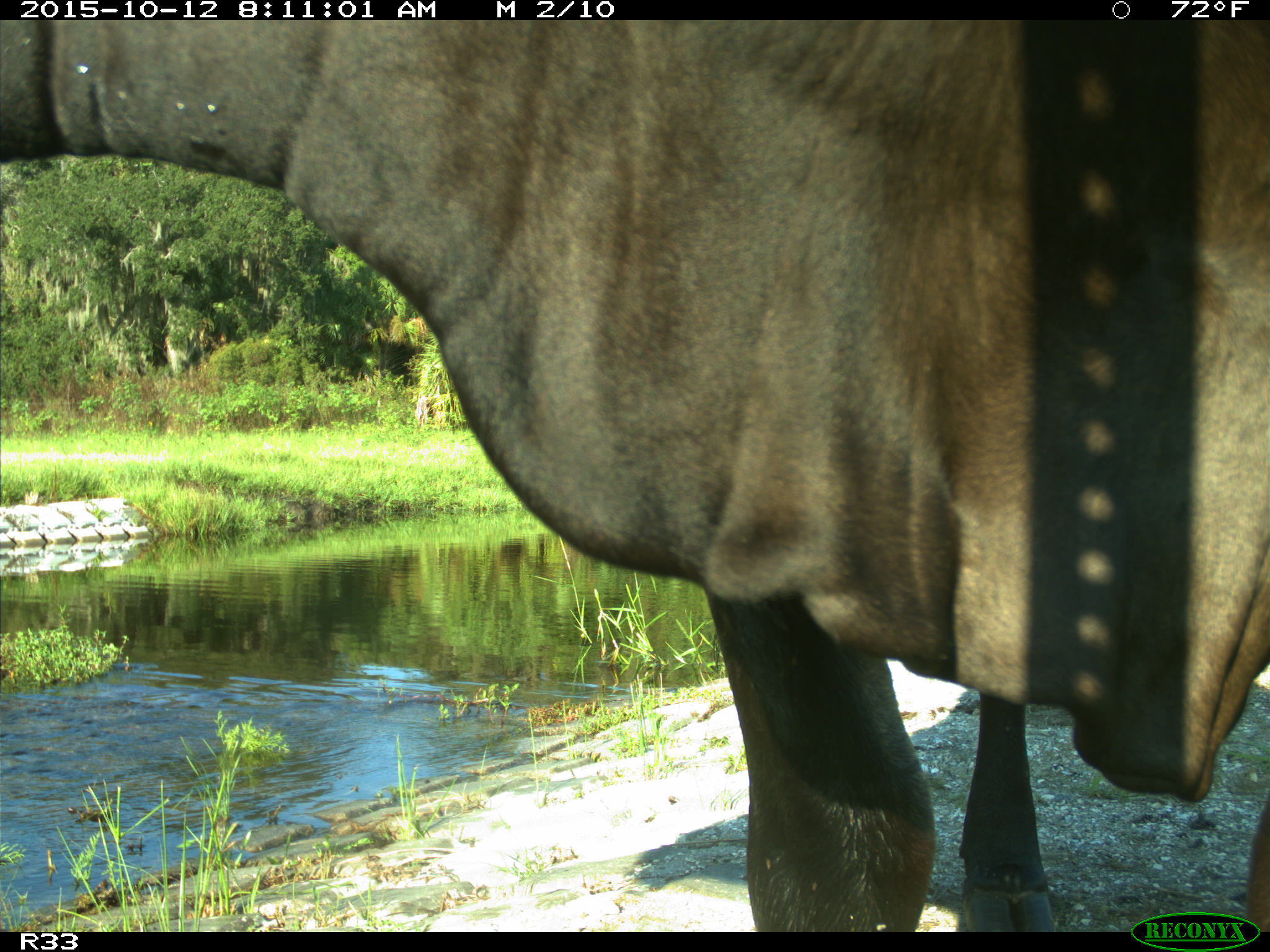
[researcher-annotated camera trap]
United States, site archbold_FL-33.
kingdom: Animalia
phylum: Chordata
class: Mammalia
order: Artiodactyla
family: Bovidae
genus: Bos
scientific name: Bos taurus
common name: domestic cow